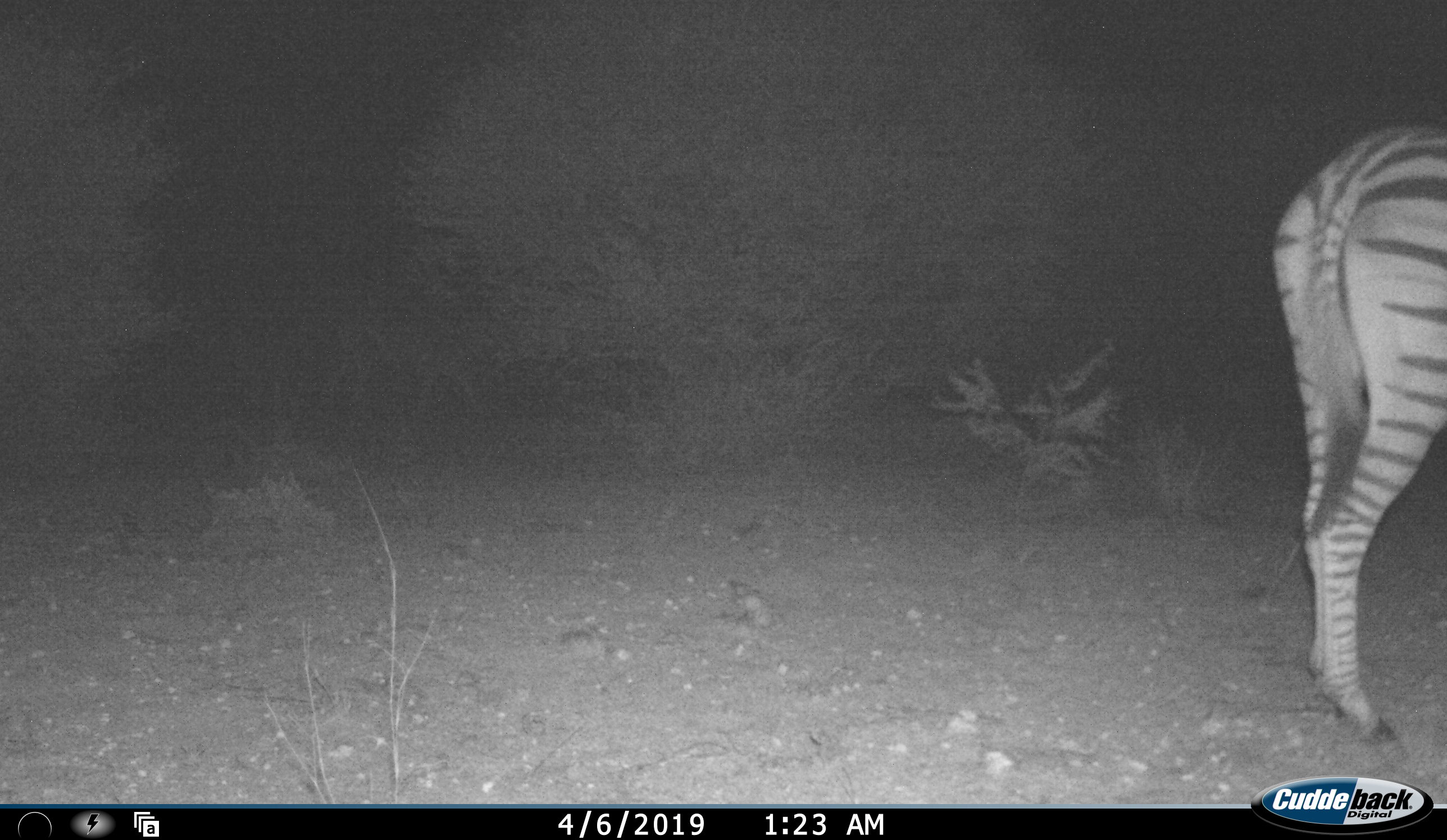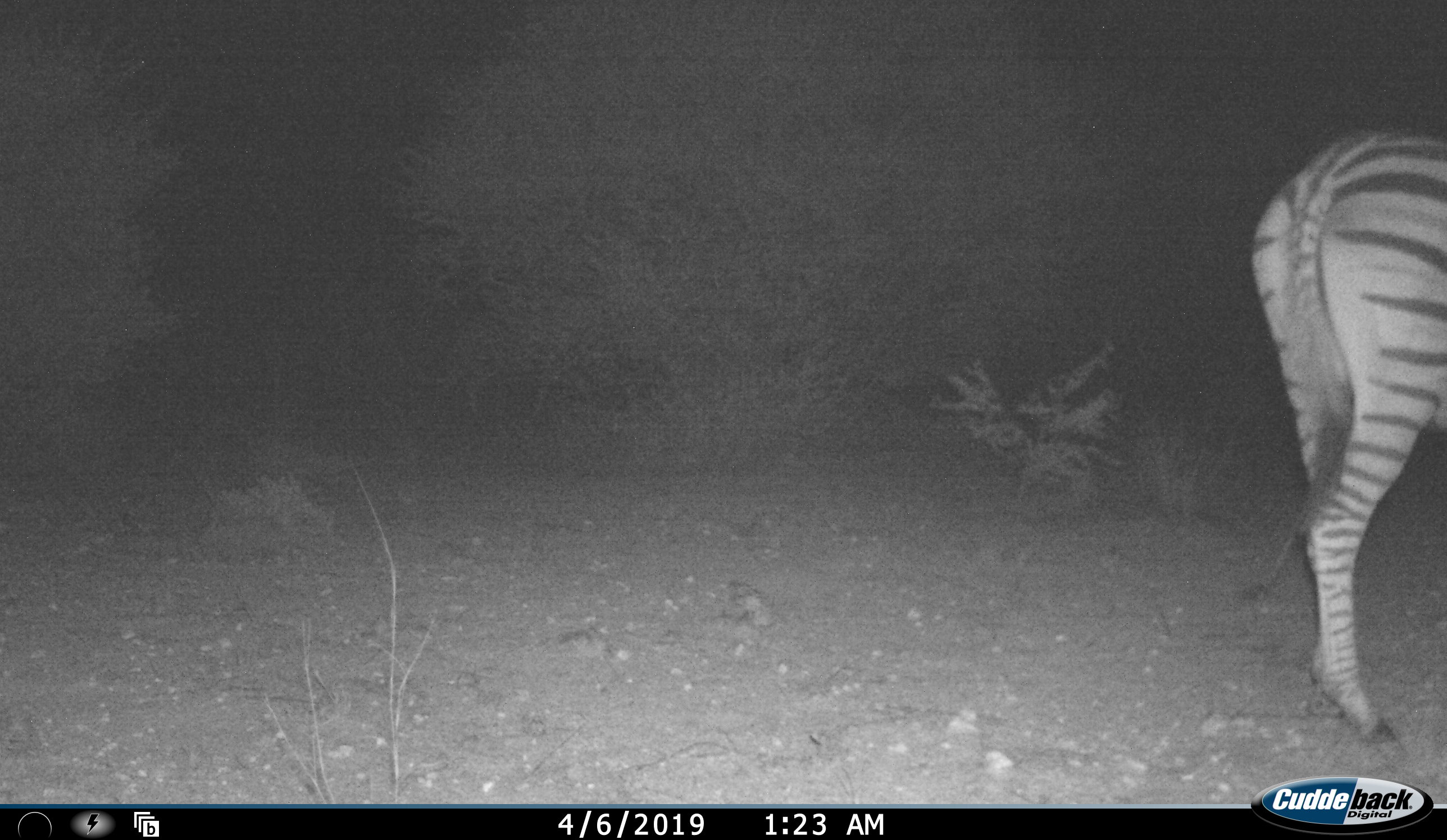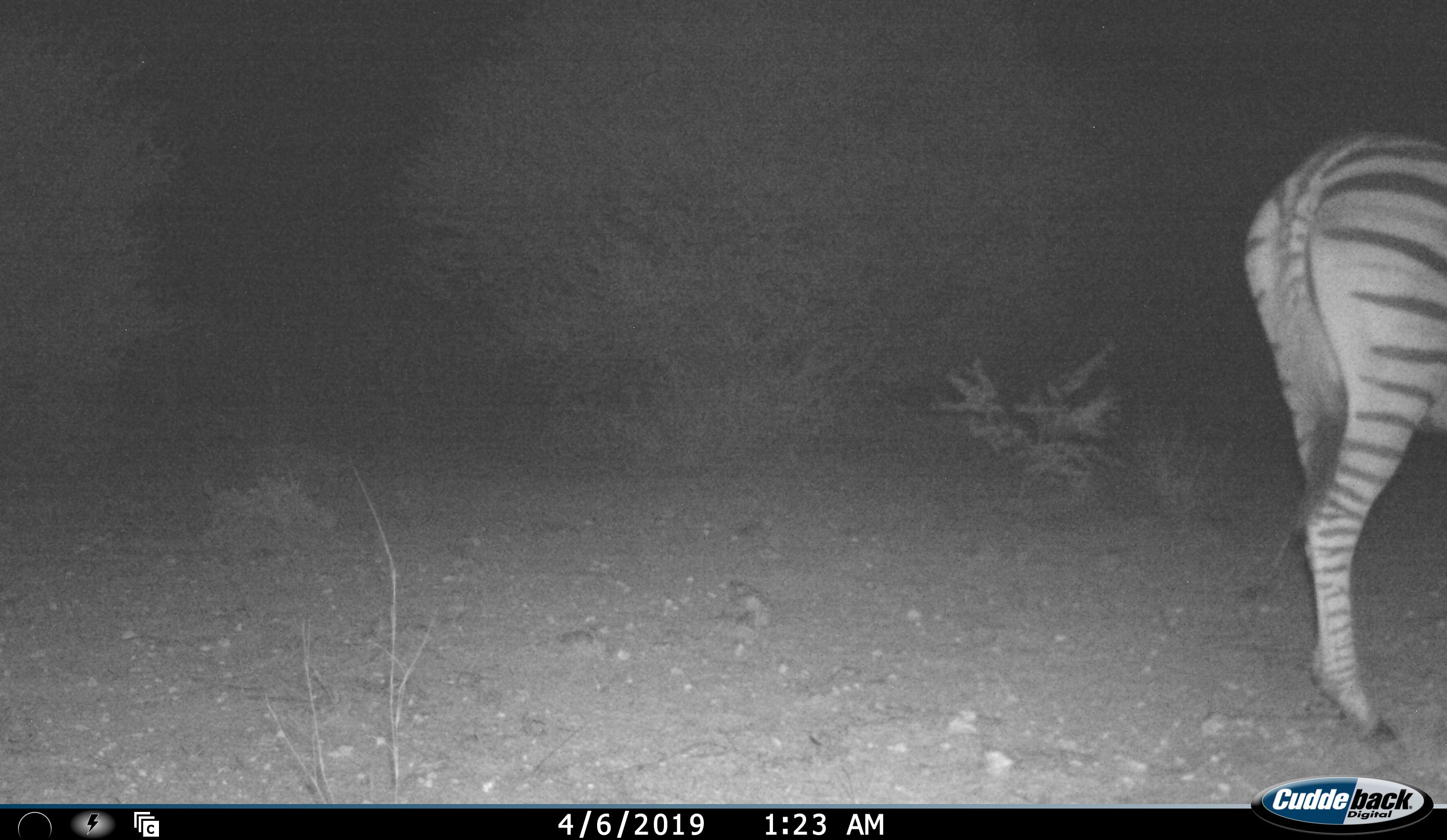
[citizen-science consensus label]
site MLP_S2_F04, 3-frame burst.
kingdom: Animalia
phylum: Chordata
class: Mammalia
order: Perissodactyla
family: Equidae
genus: Equus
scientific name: Equus quagga burchellii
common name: burchell's zebra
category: zebraburchells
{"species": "zebraburchells (burchell's zebra) (Equus quagga burchellii)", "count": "1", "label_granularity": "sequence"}